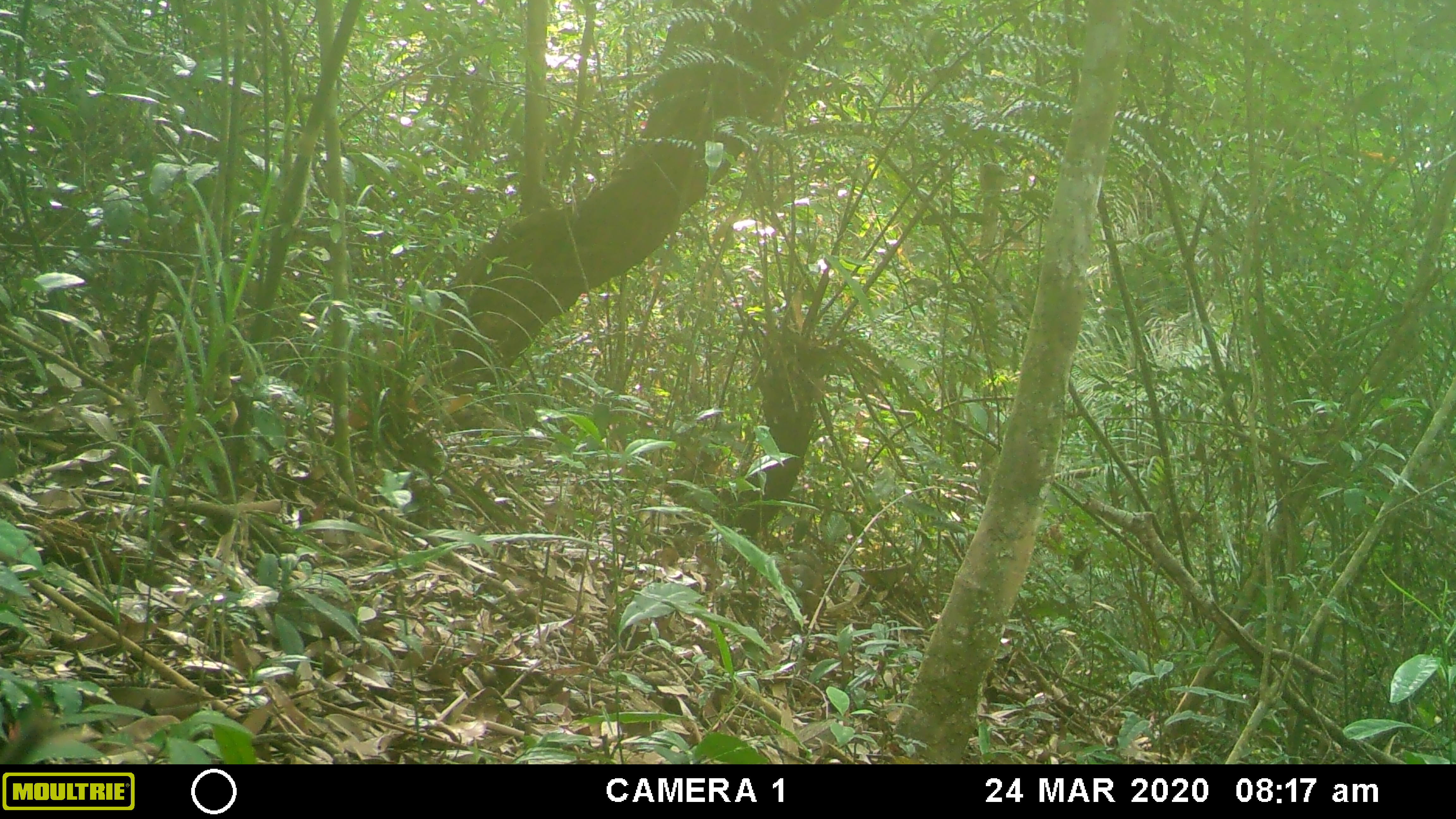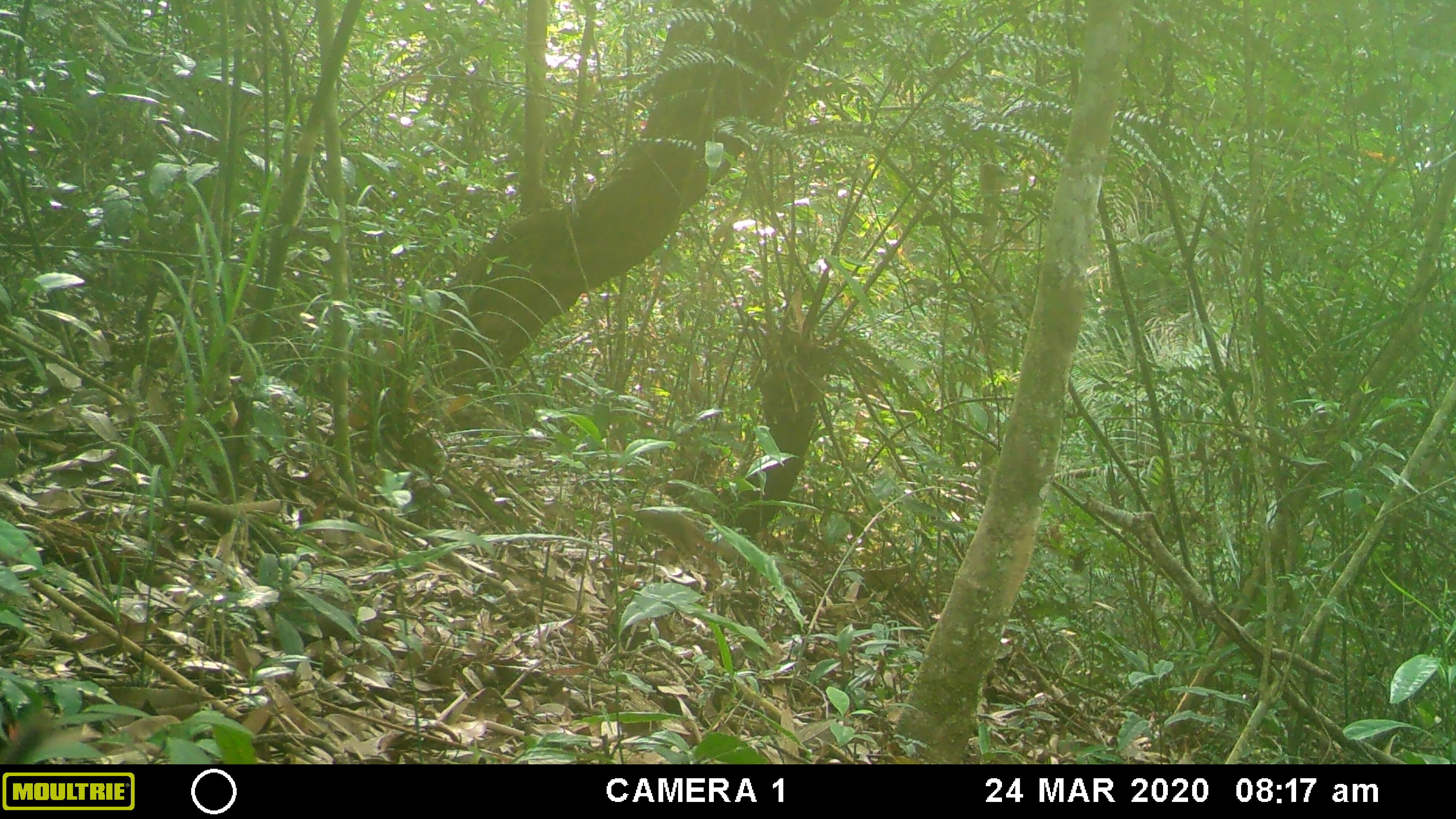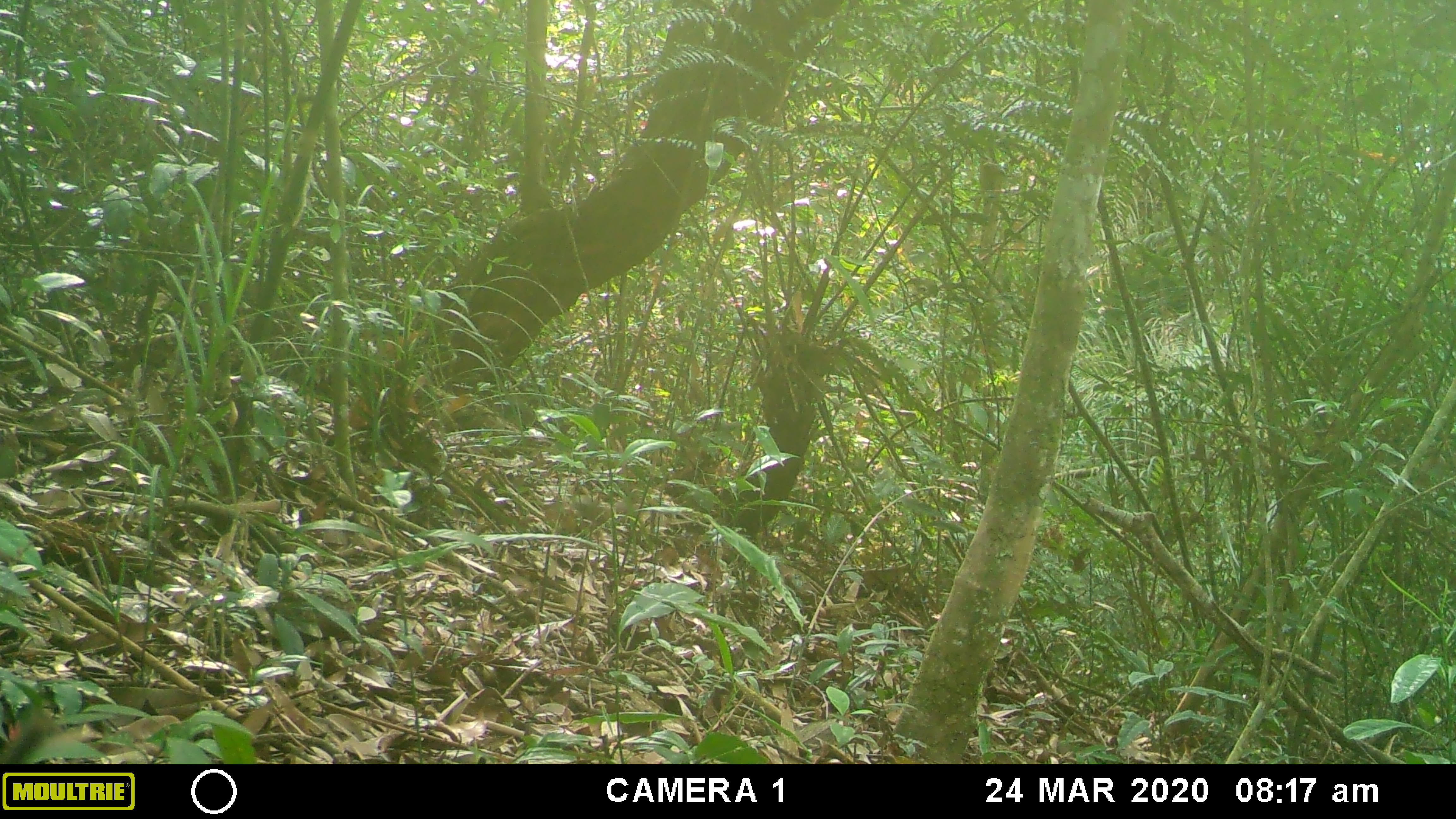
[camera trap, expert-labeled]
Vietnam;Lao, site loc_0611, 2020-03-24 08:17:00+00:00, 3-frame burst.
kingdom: Animalia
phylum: Chordata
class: Mammalia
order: Rodentia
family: Sciuridae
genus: Sciurus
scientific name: Sciurus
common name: squirrel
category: unidentified squirrel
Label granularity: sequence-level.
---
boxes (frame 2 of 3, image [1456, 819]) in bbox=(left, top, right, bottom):
unidentified squirrel: bbox=(614, 506, 739, 578)